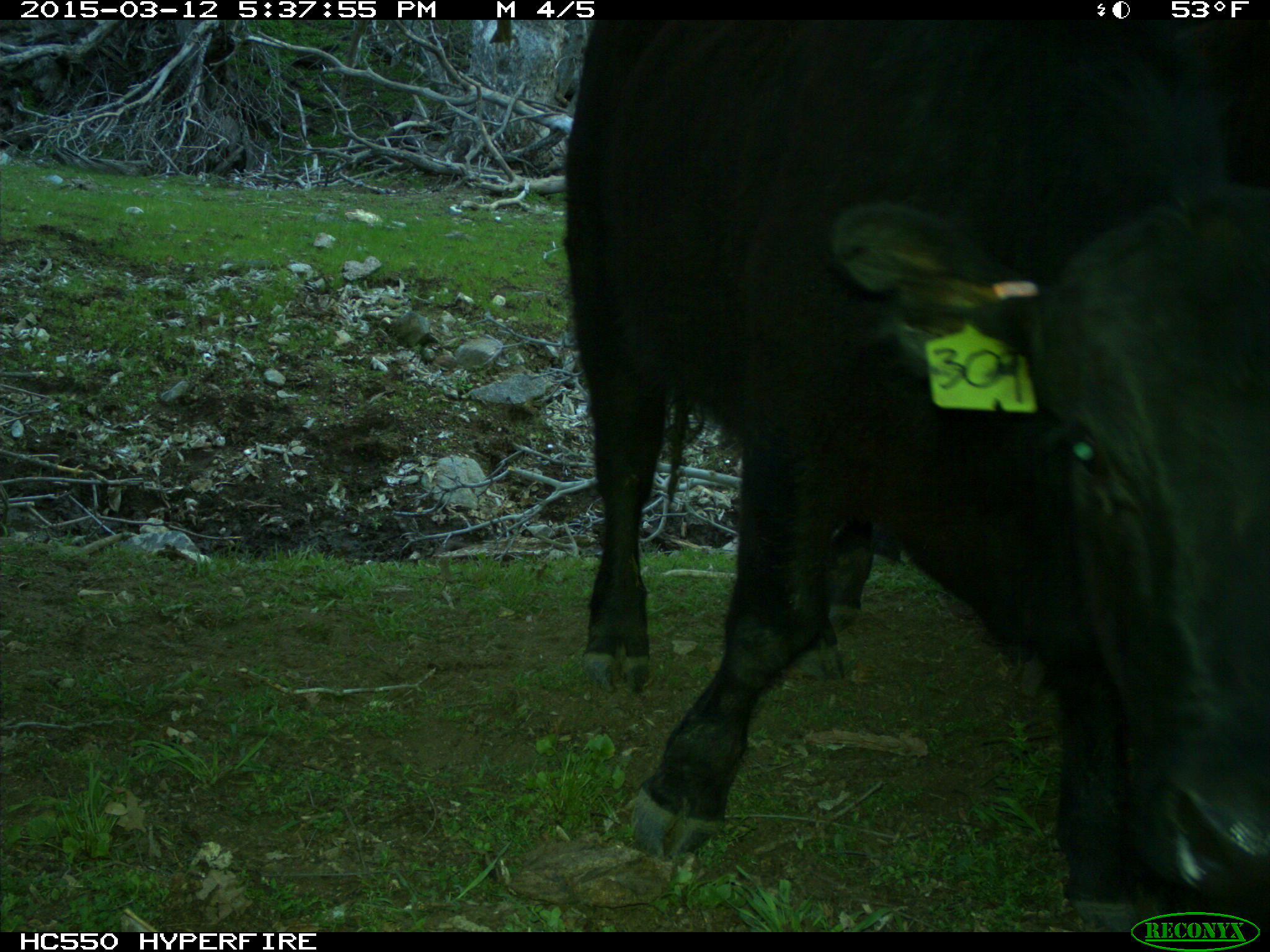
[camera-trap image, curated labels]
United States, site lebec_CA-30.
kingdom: Animalia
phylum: Chordata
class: Mammalia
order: Artiodactyla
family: Bovidae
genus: Bos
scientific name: Bos taurus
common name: domestic cow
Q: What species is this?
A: Bos taurus (domestic cow).